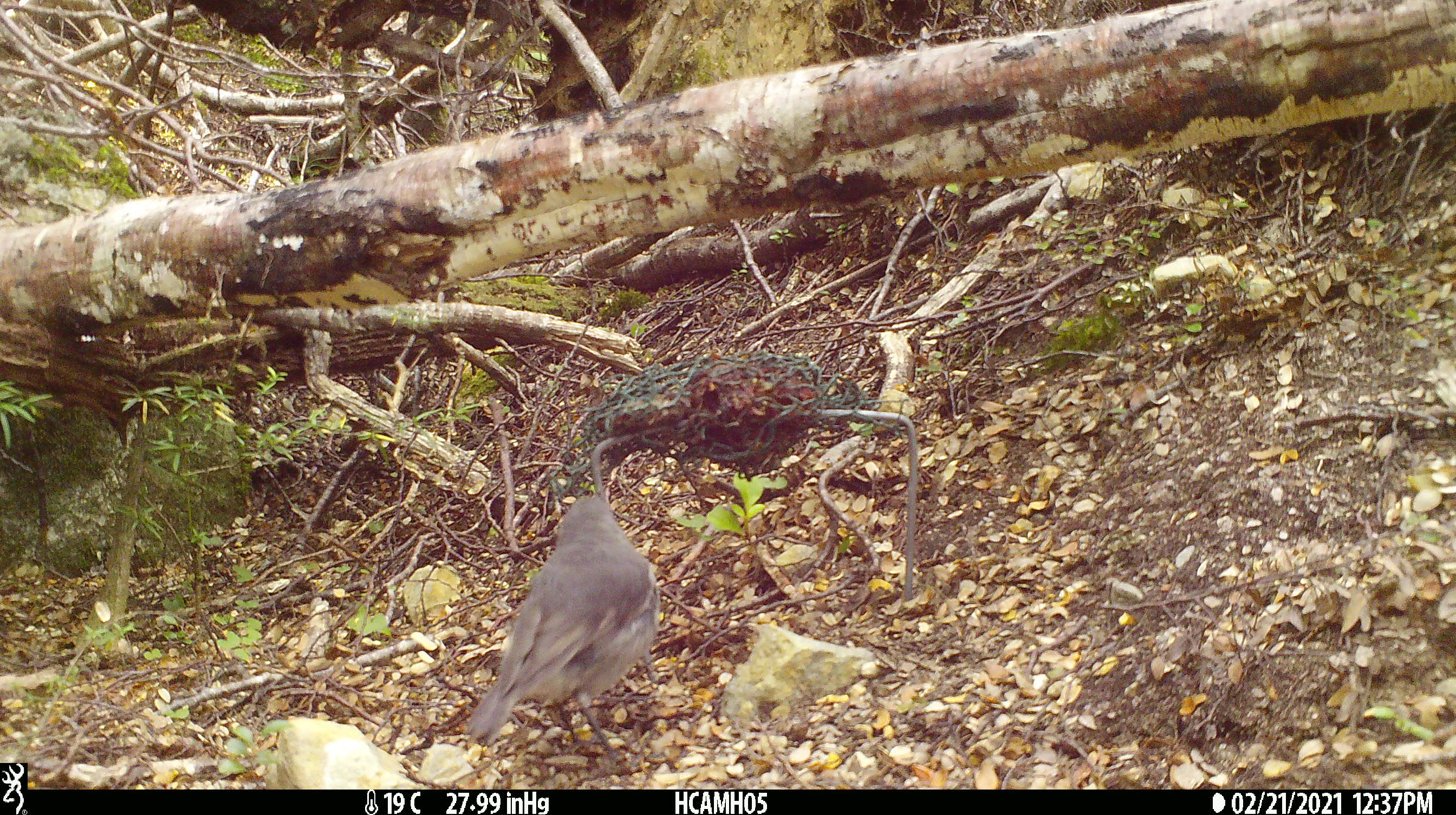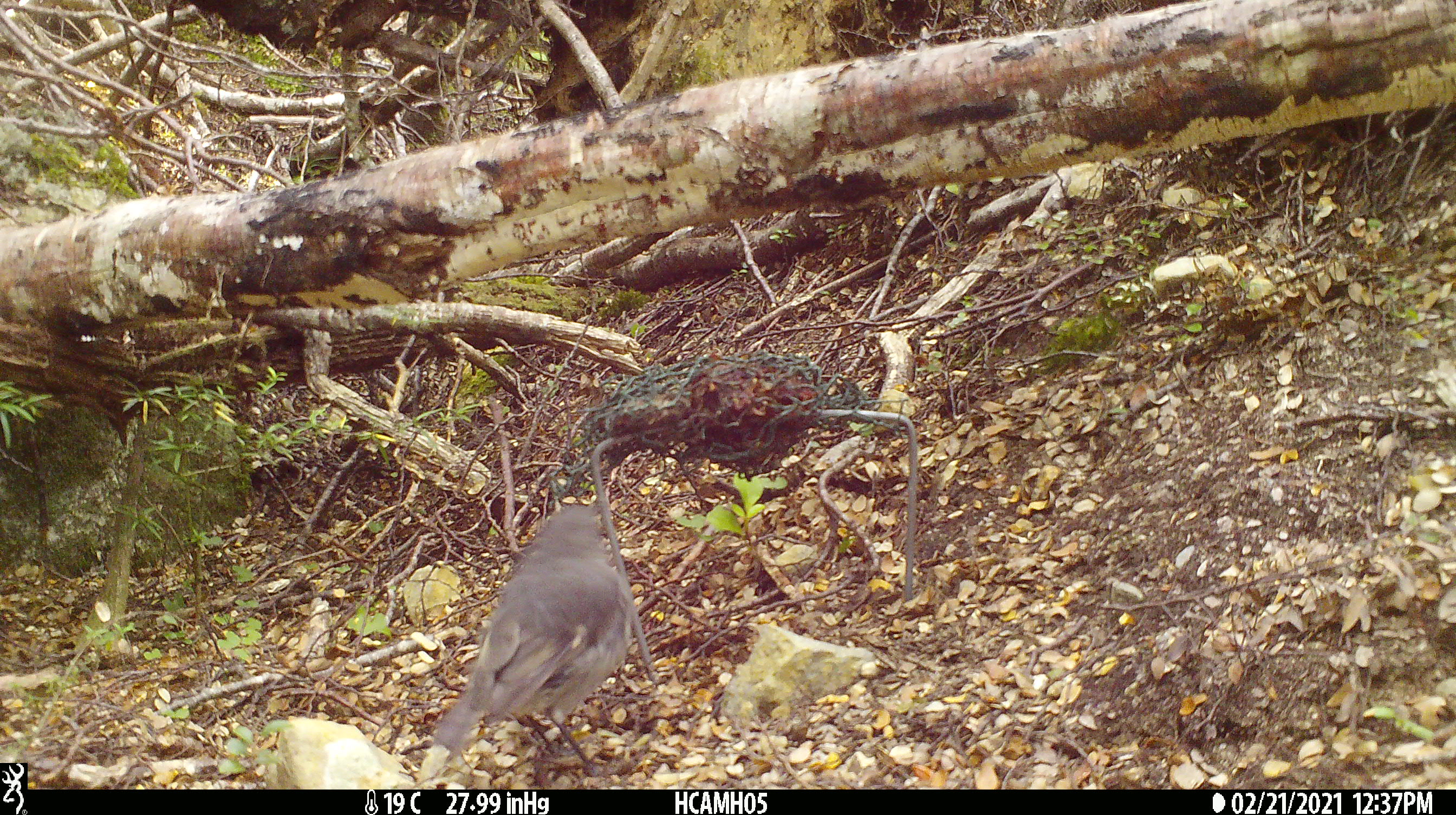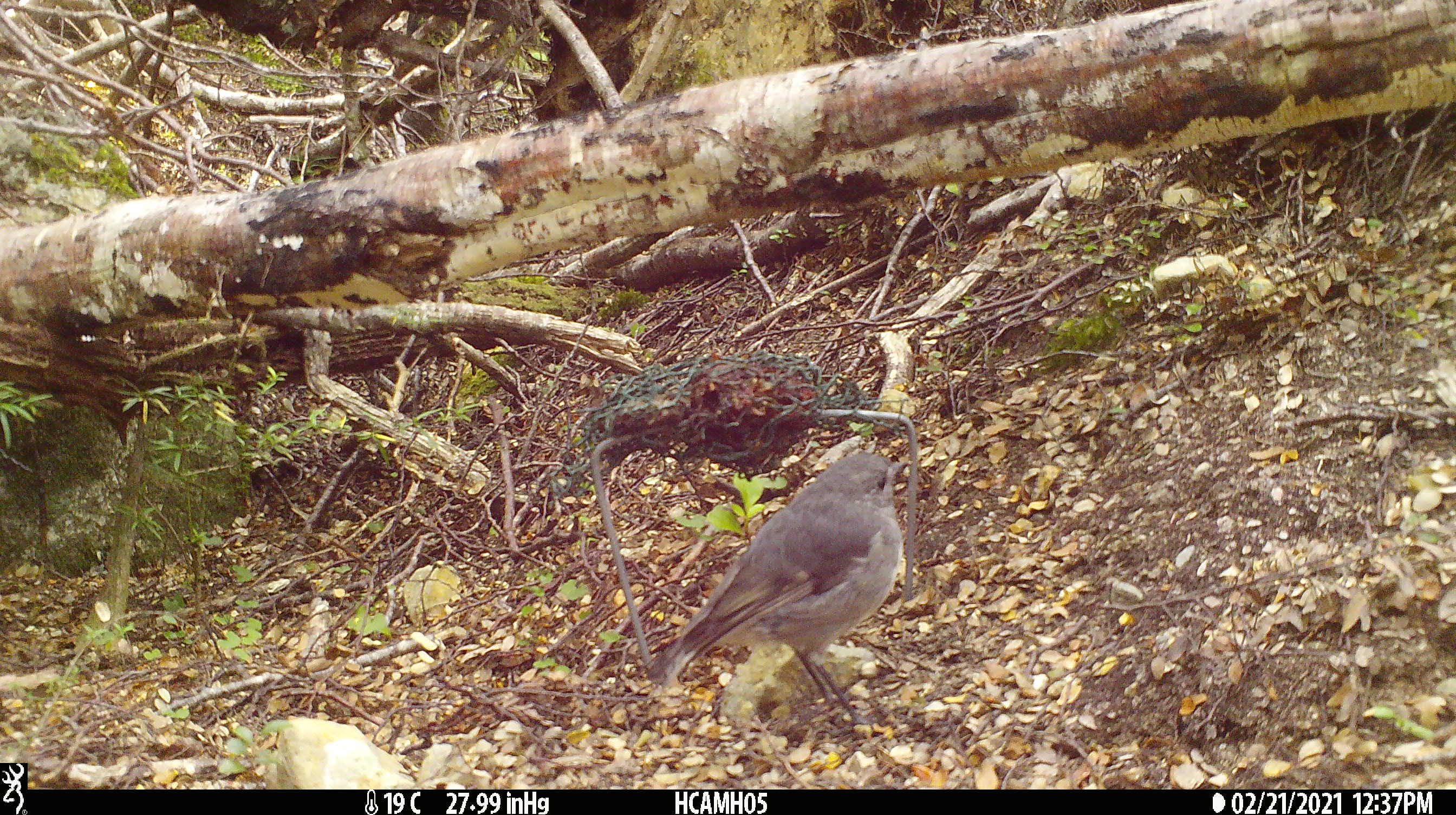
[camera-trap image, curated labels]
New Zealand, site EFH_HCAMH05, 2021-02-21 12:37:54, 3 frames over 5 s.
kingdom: Animalia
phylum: Chordata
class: Aves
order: Passeriformes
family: Petroicidae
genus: Petroica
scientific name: Petroica australis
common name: new zealand robin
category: robin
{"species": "robin (new zealand robin) (Petroica australis)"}